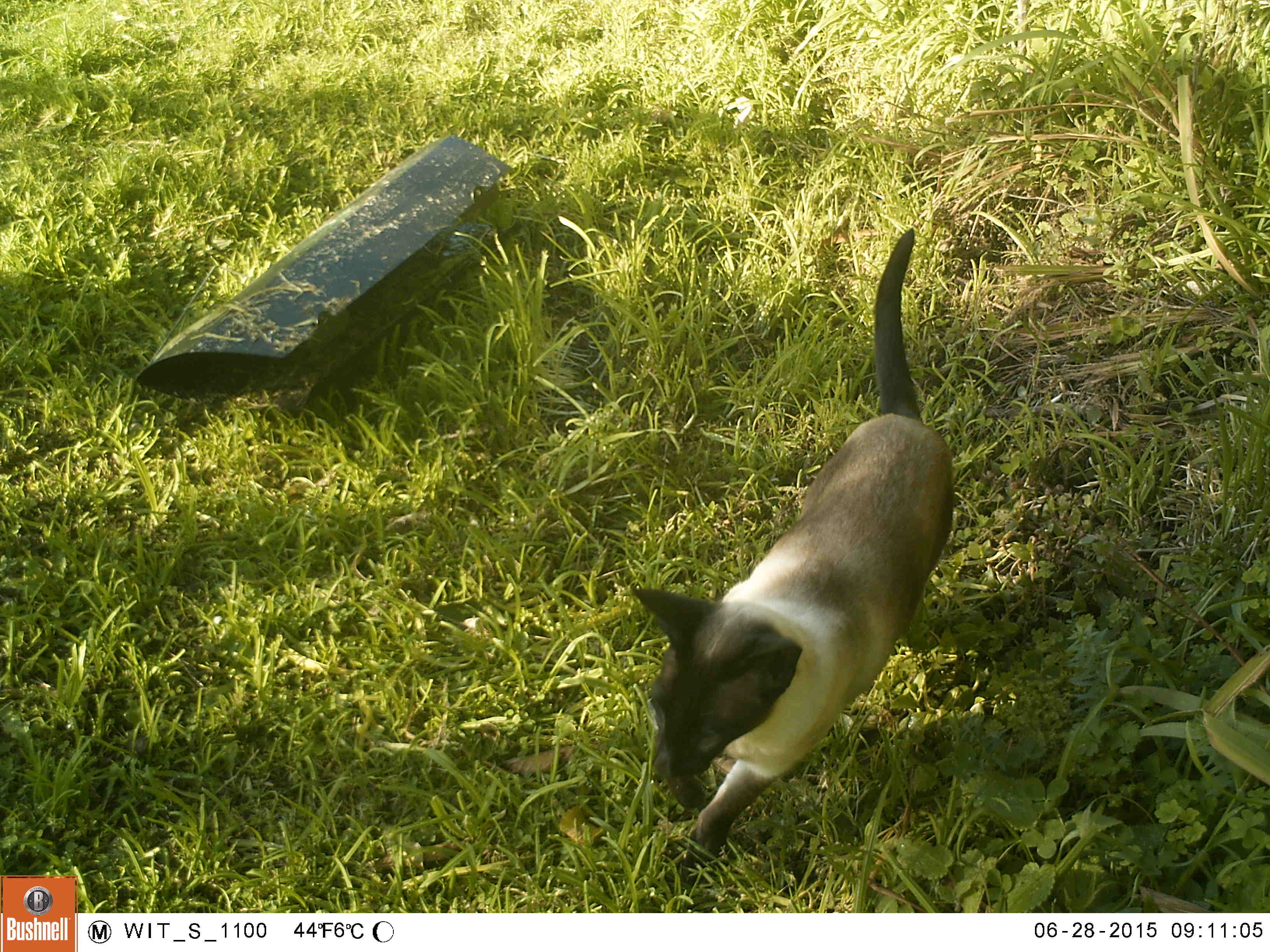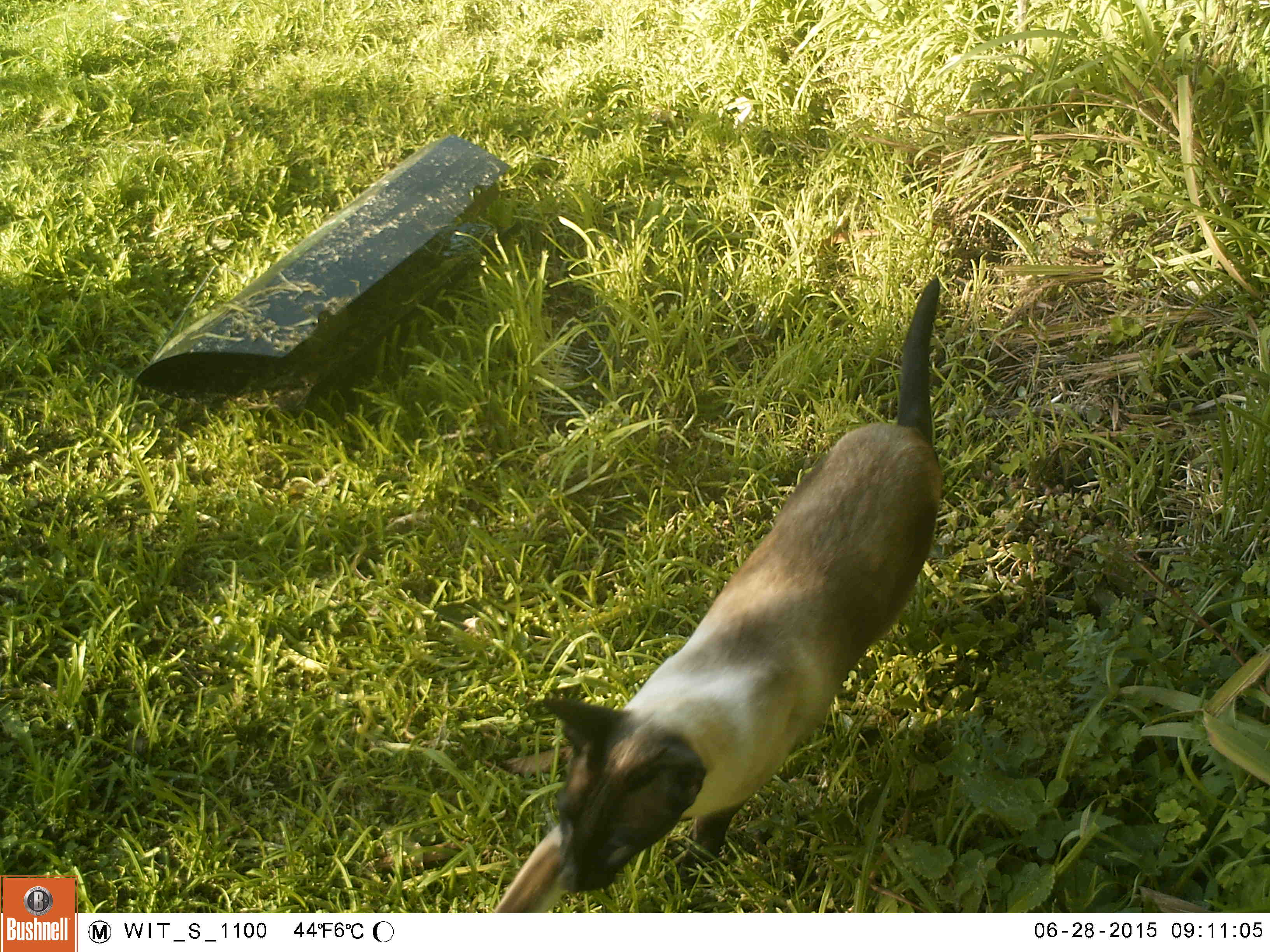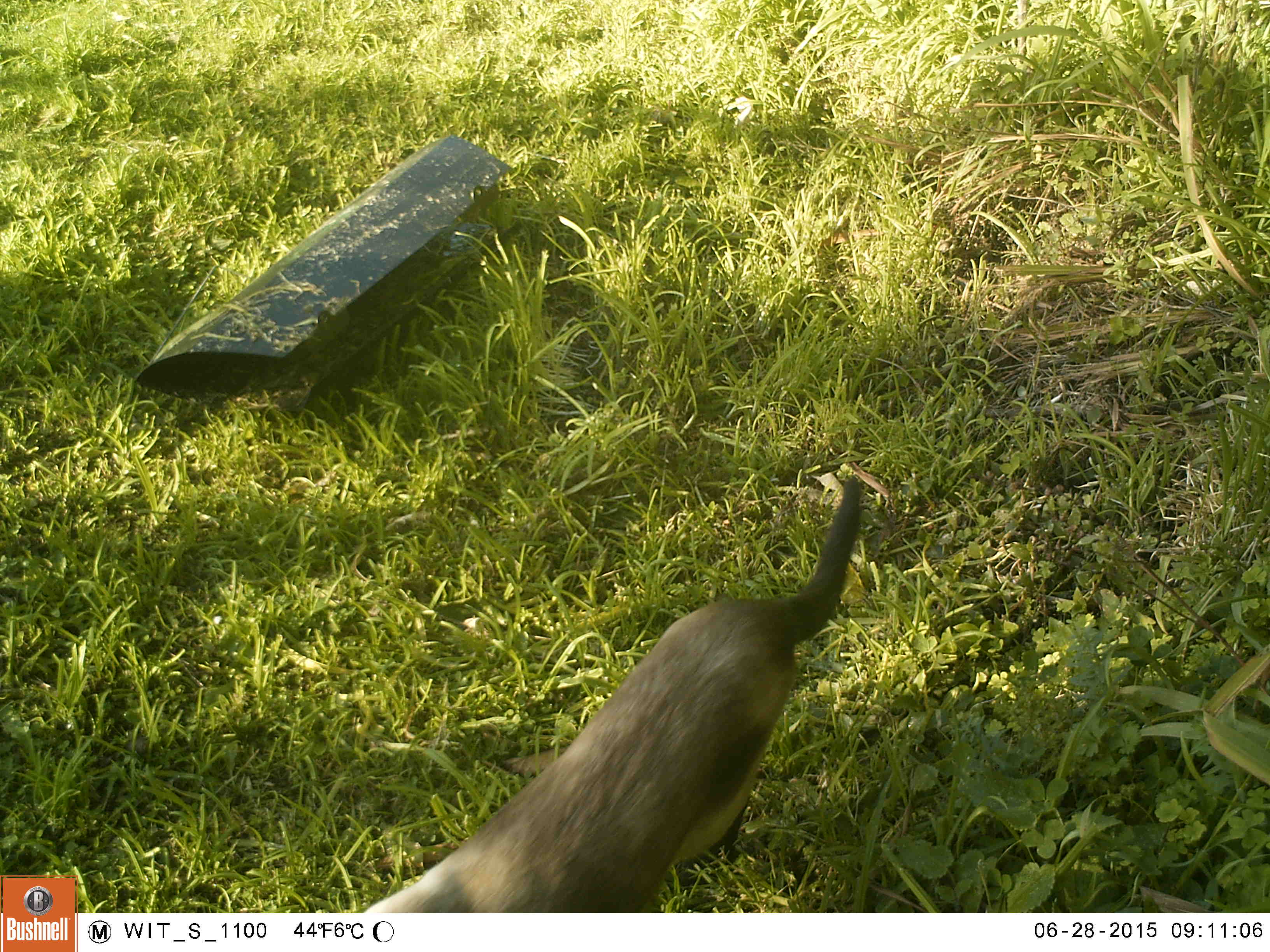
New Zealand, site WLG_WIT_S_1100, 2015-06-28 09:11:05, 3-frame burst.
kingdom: Animalia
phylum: Chordata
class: Mammalia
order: Carnivora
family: Felidae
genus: Felis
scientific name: Felis catus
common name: domestic cat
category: cat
Cat (domestic cat) (Felis catus).